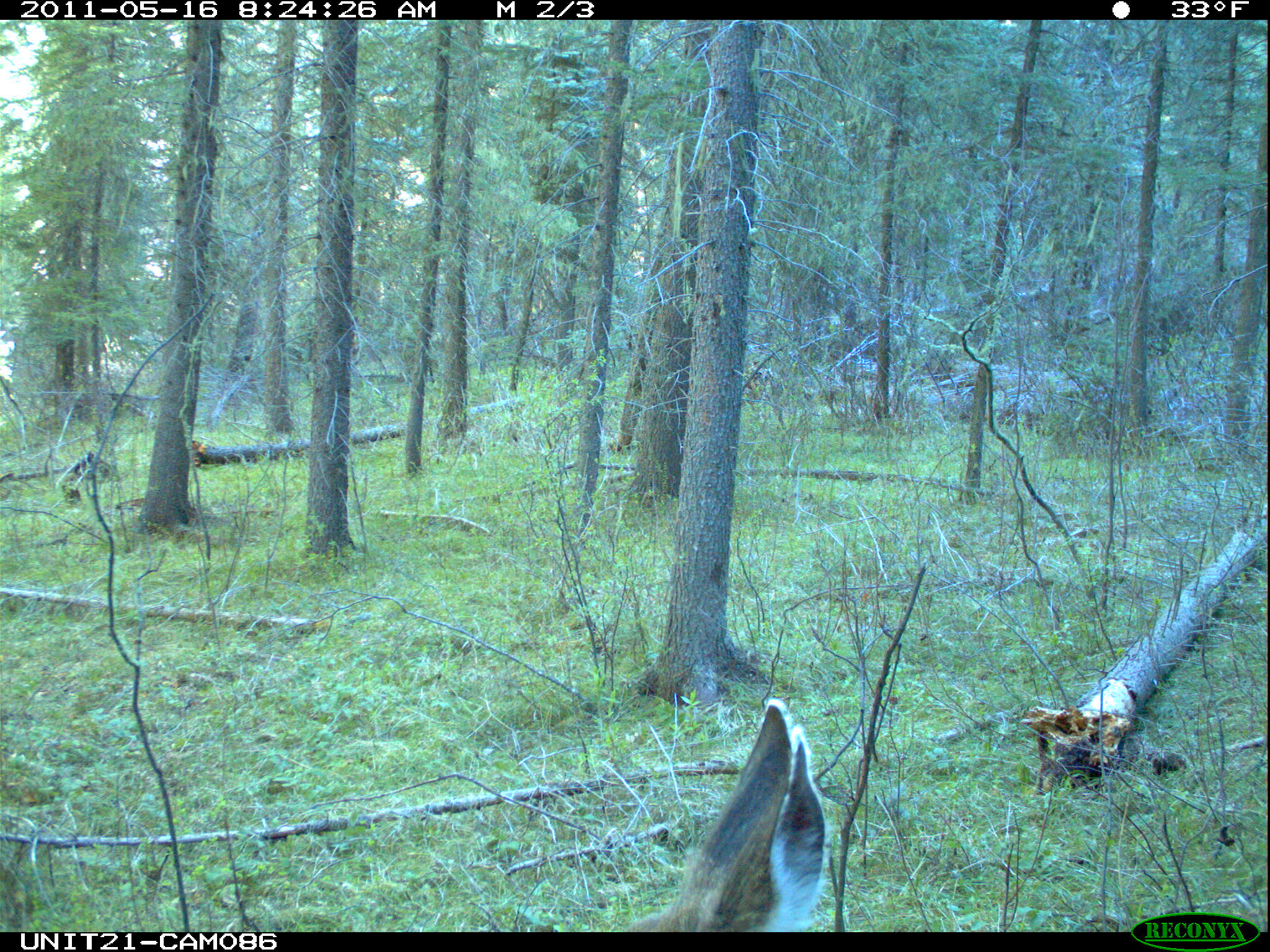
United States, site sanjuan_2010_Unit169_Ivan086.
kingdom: Animalia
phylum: Chordata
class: Mammalia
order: Artiodactyla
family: Cervidae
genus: Odocoileus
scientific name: Odocoileus hemionus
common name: mule deer